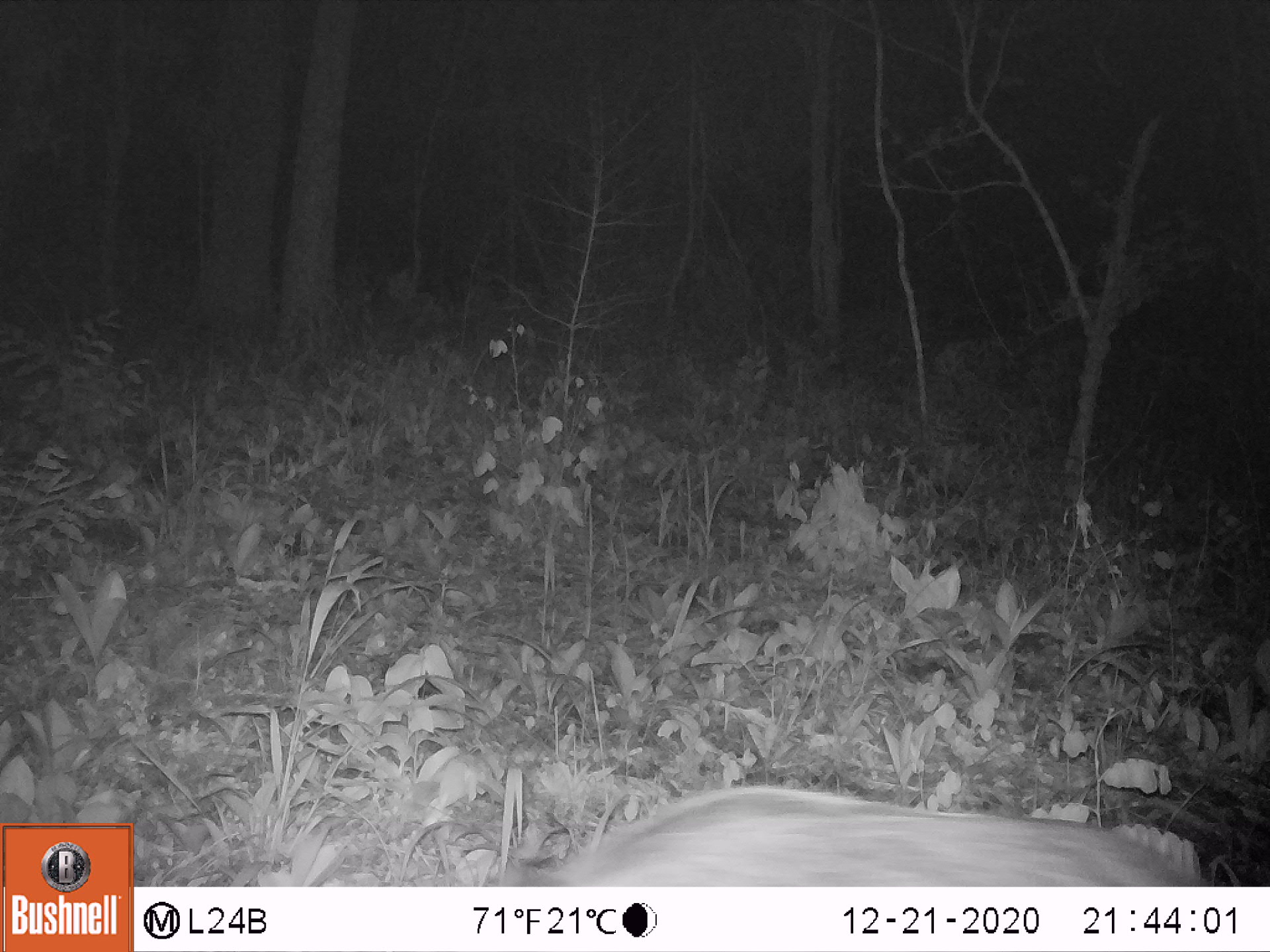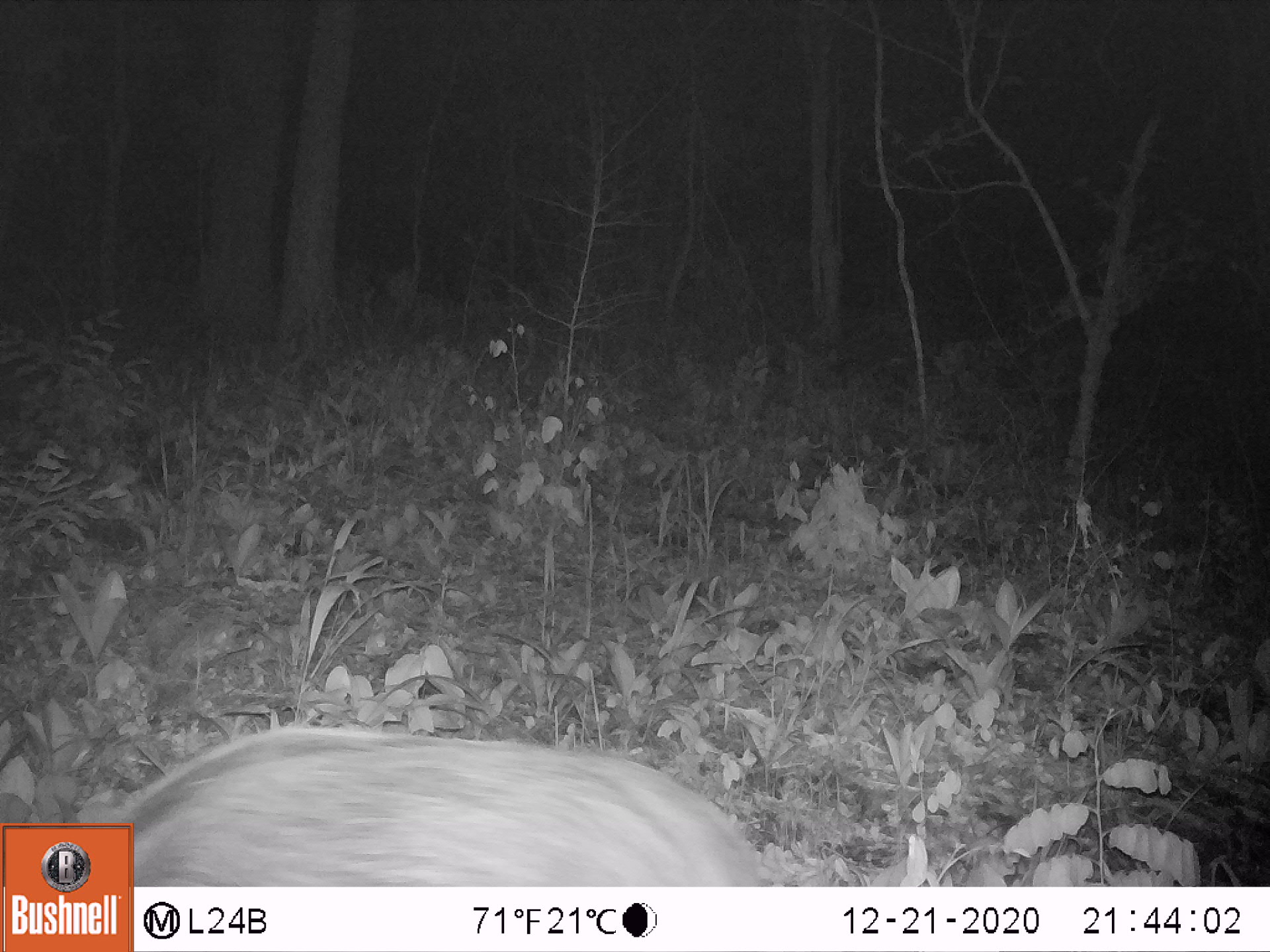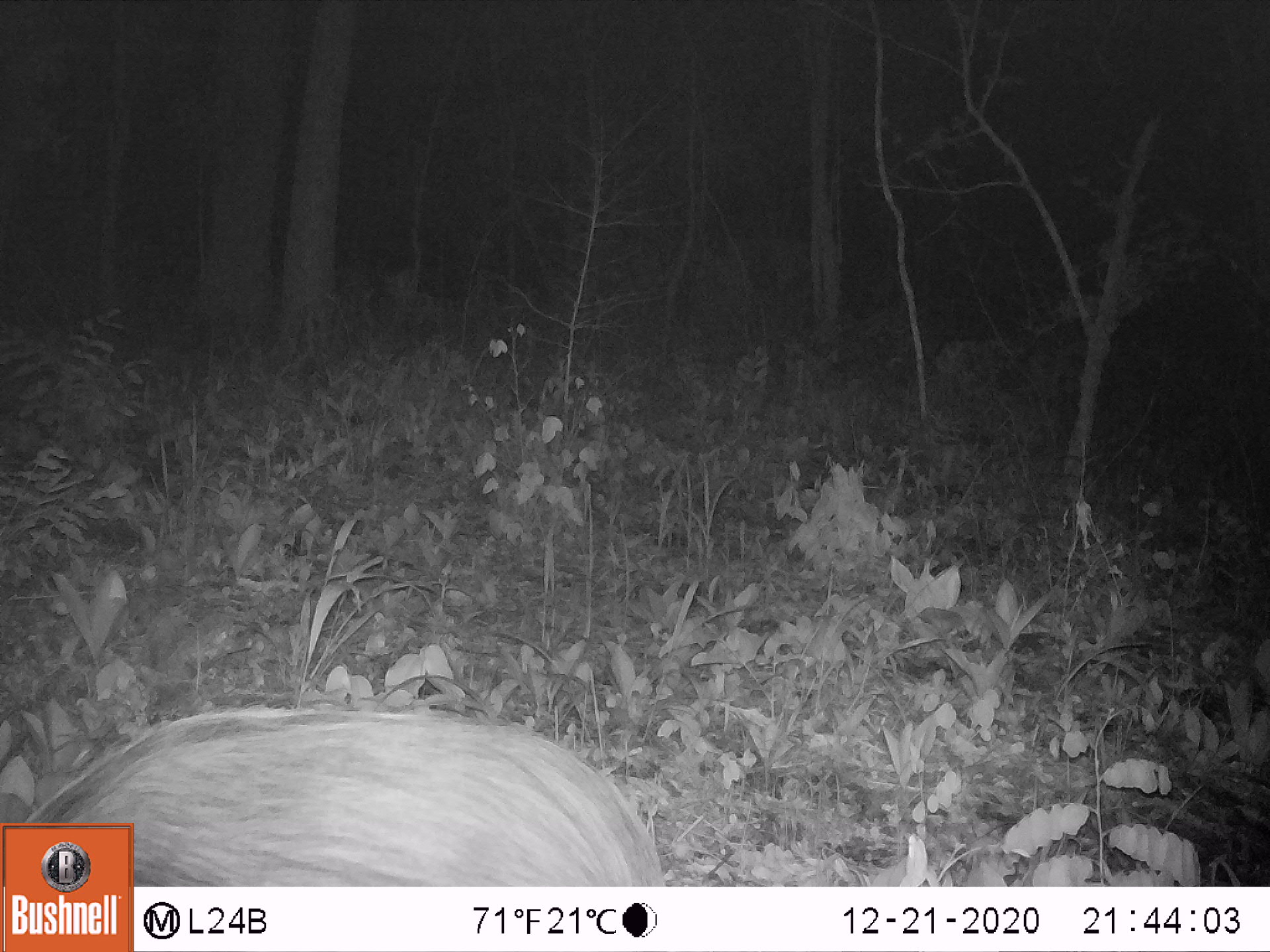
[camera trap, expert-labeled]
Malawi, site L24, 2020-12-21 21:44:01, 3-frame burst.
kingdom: Animalia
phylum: Chordata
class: Mammalia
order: Artiodactyla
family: Suidae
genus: Potamochoerus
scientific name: Potamochoerus larvatus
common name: bushpig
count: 1